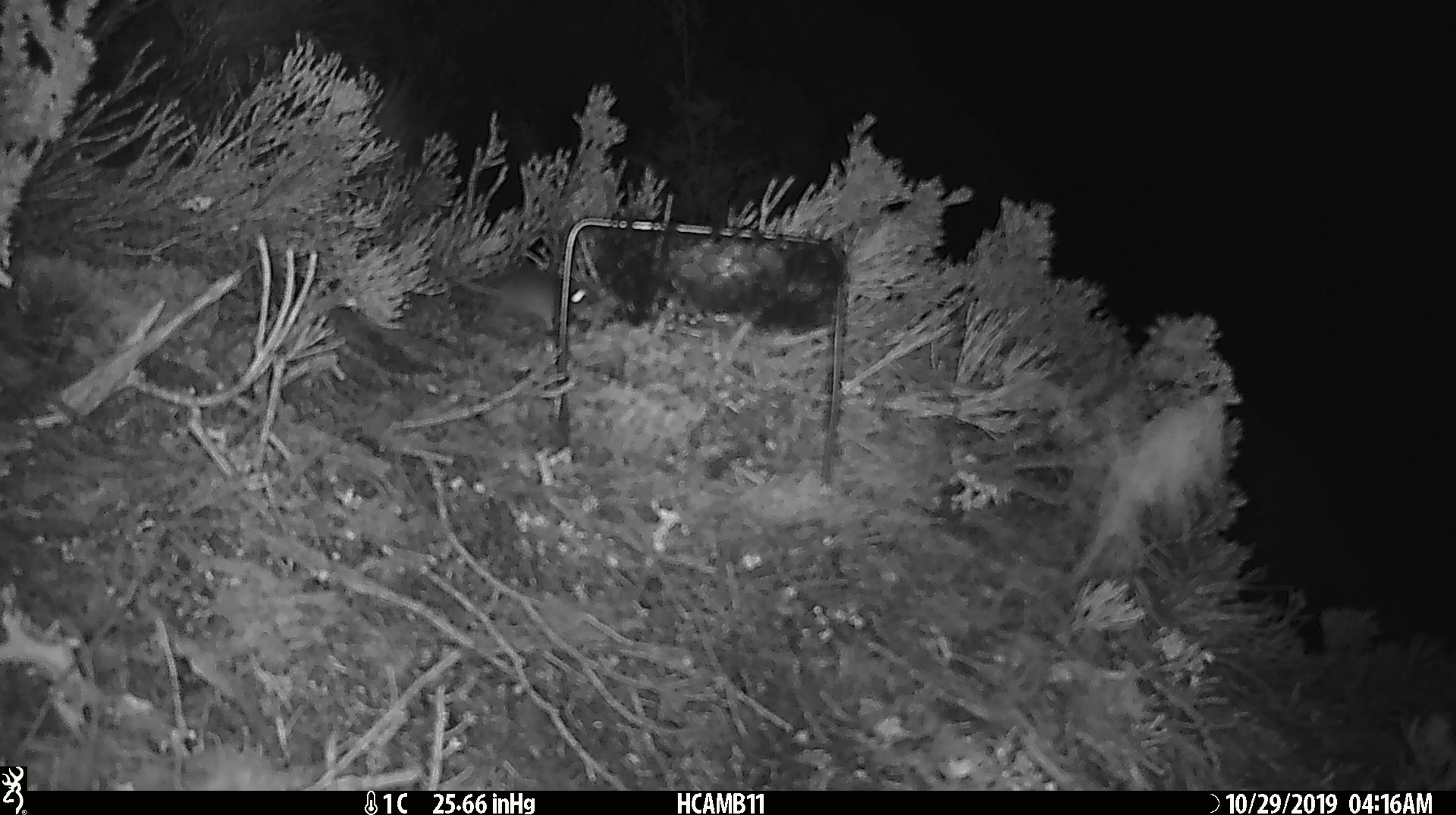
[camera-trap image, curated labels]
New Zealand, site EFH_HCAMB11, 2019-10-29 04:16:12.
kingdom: Animalia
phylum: Chordata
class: Mammalia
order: Rodentia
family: Muridae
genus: Mus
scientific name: Mus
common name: mouse